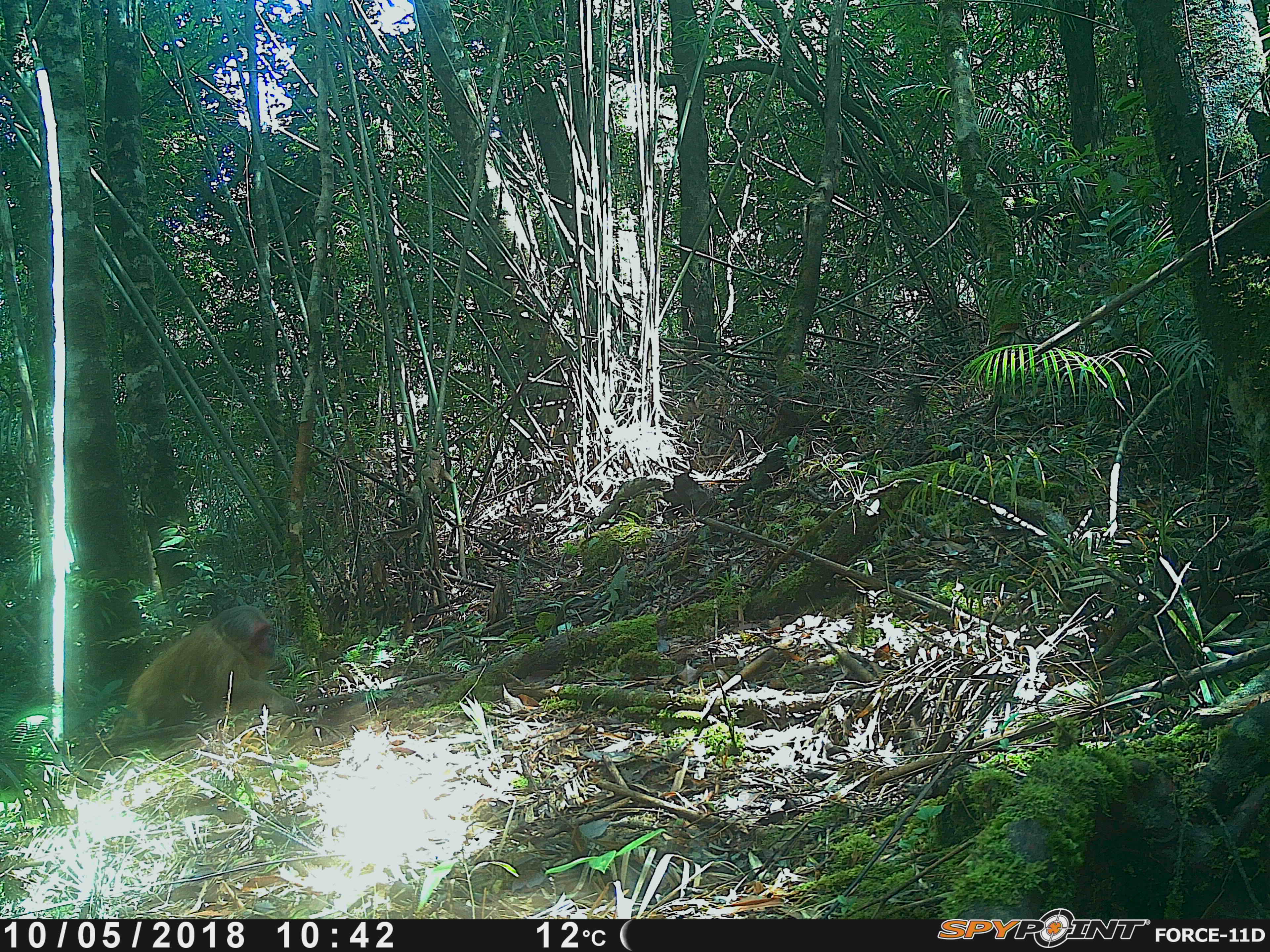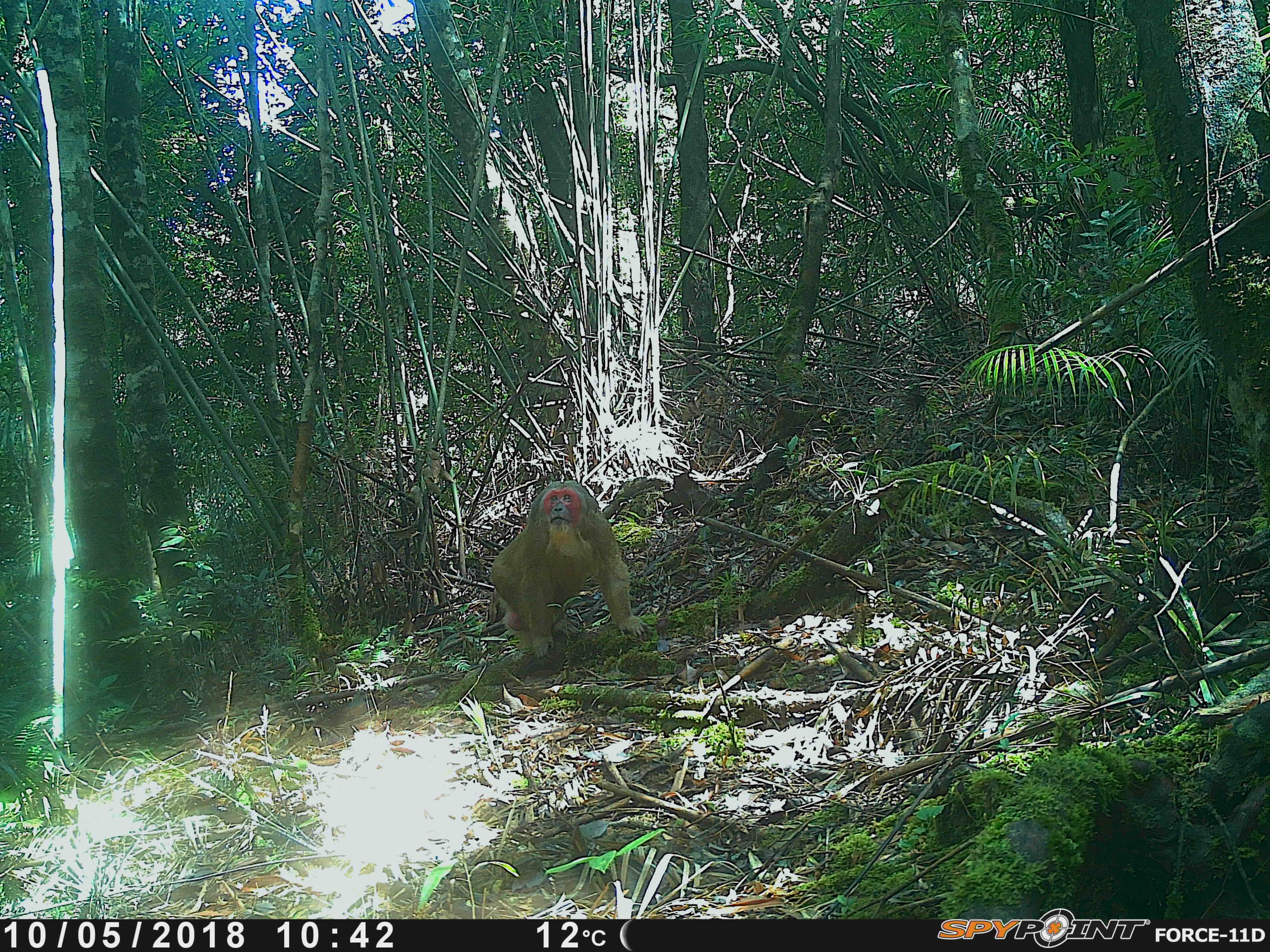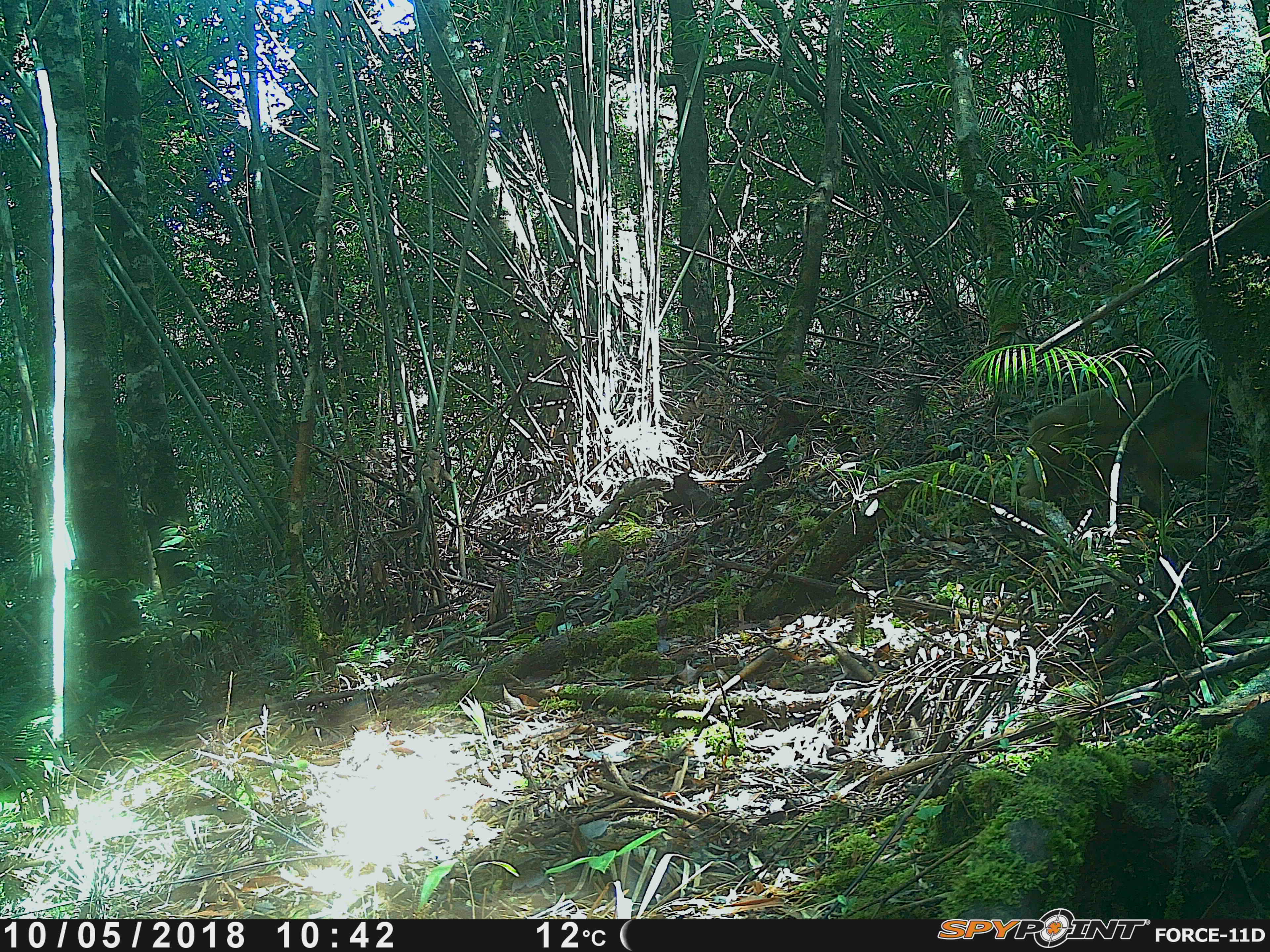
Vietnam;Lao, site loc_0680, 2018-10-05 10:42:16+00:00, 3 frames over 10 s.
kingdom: Animalia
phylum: Chordata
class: Mammalia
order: Primates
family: Cercopithecidae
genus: Macaca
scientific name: Macaca arctoides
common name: stump-tailed macaque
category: stump tailed macaque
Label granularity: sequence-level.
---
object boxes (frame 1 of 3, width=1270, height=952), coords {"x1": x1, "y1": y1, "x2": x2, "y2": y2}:
stump tailed macaque: {"x1": 110, "y1": 604, "x2": 296, "y2": 755}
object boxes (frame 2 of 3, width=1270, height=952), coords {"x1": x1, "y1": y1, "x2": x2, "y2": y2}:
stump tailed macaque: {"x1": 489, "y1": 478, "x2": 646, "y2": 657}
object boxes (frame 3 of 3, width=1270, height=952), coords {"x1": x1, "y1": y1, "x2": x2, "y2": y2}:
stump tailed macaque: {"x1": 1019, "y1": 373, "x2": 1224, "y2": 537}